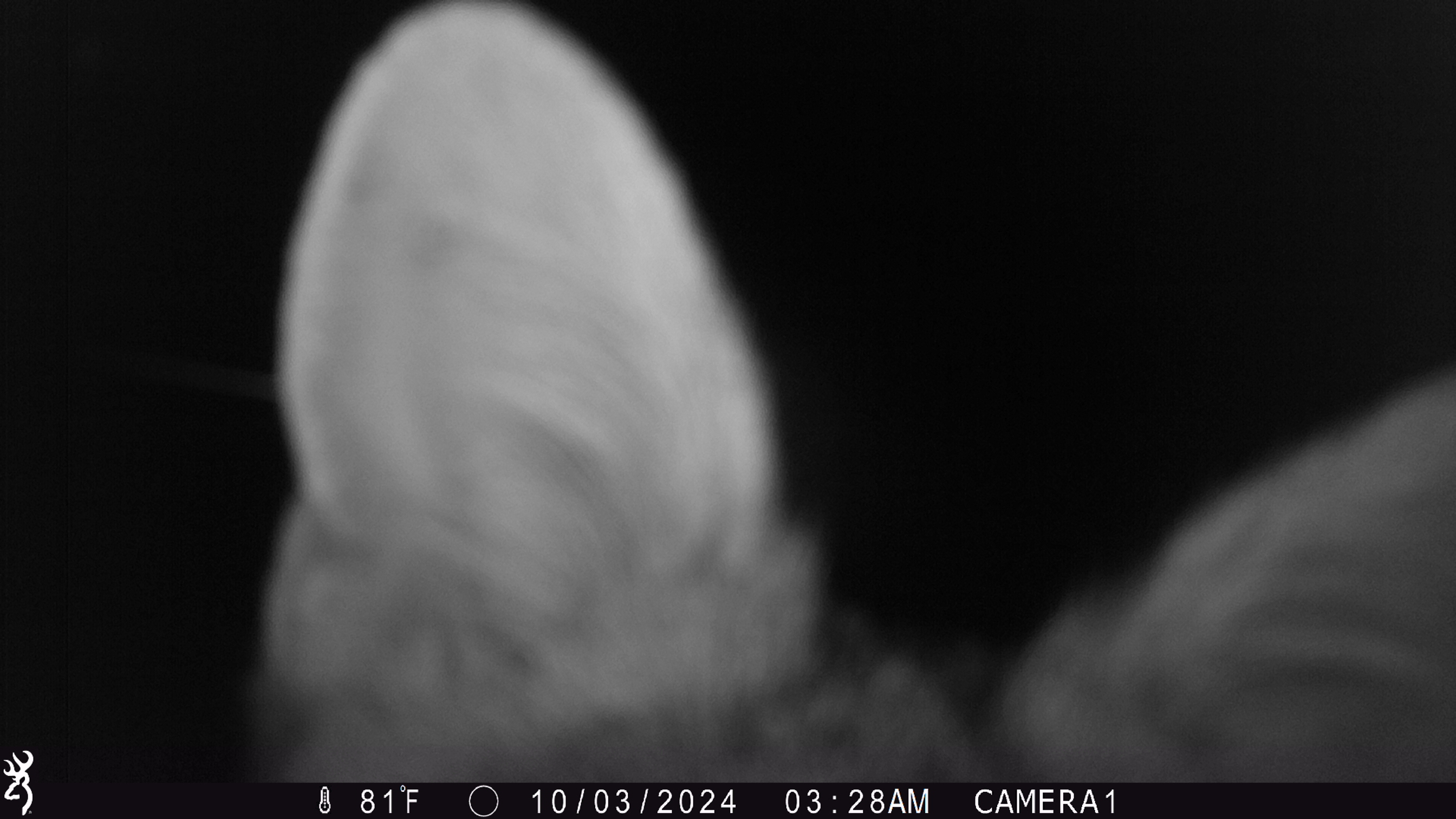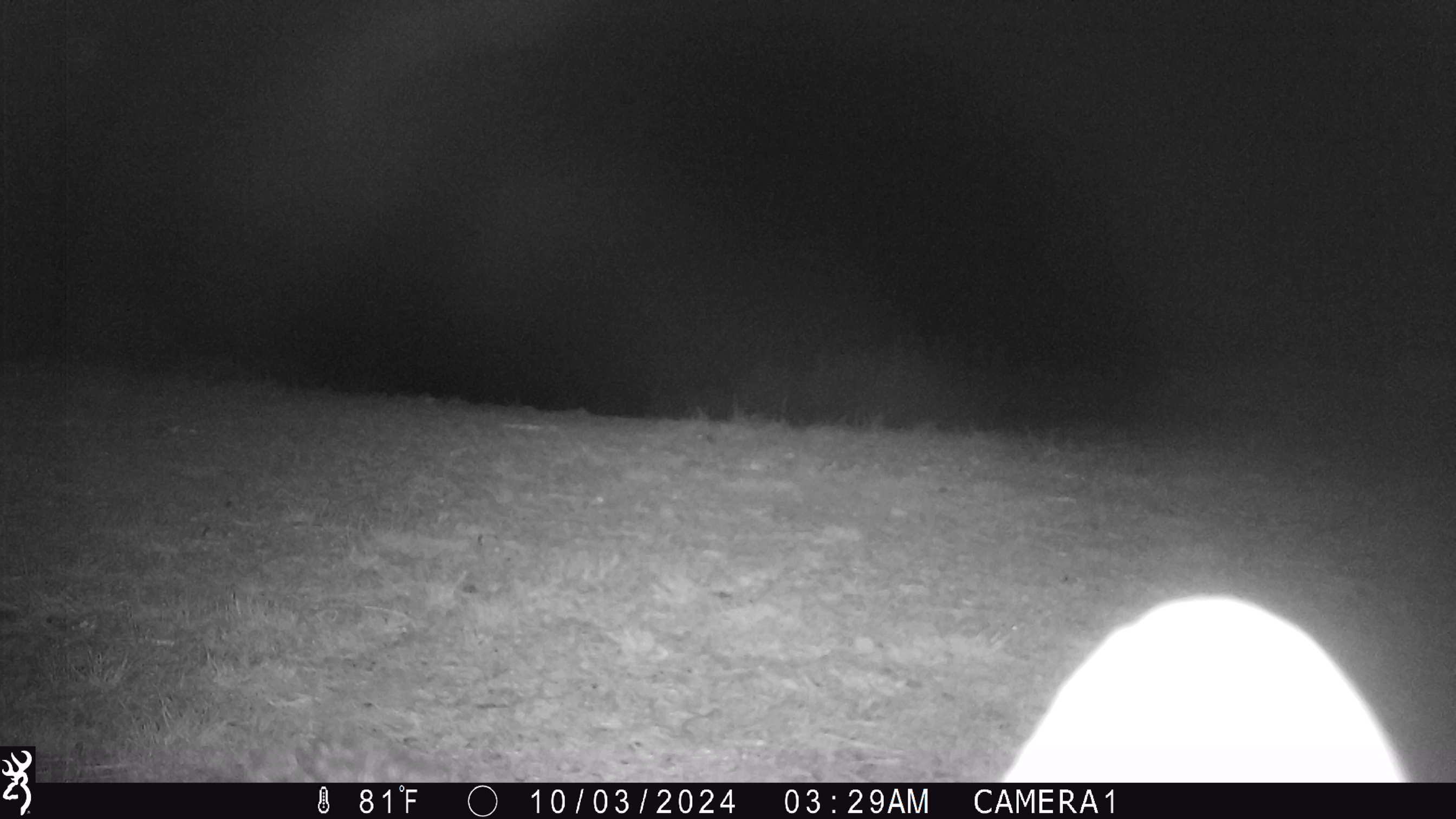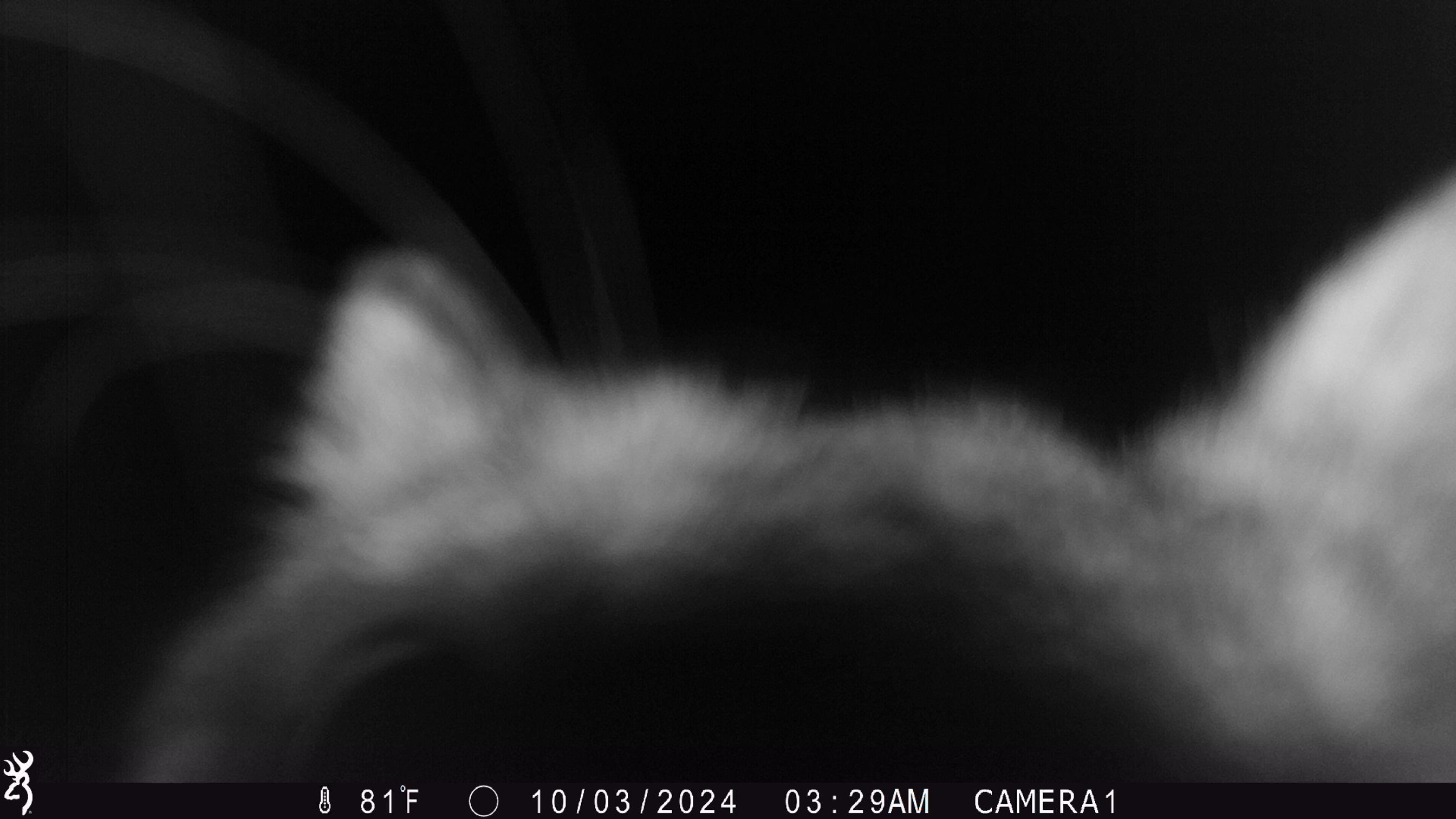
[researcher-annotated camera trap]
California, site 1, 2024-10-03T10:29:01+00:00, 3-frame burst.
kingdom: Animalia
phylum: Chordata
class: Mammalia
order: Carnivora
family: Canidae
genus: Urocyon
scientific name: Urocyon cinereoargenteus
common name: gray fox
Gray fox (Urocyon cinereoargenteus).